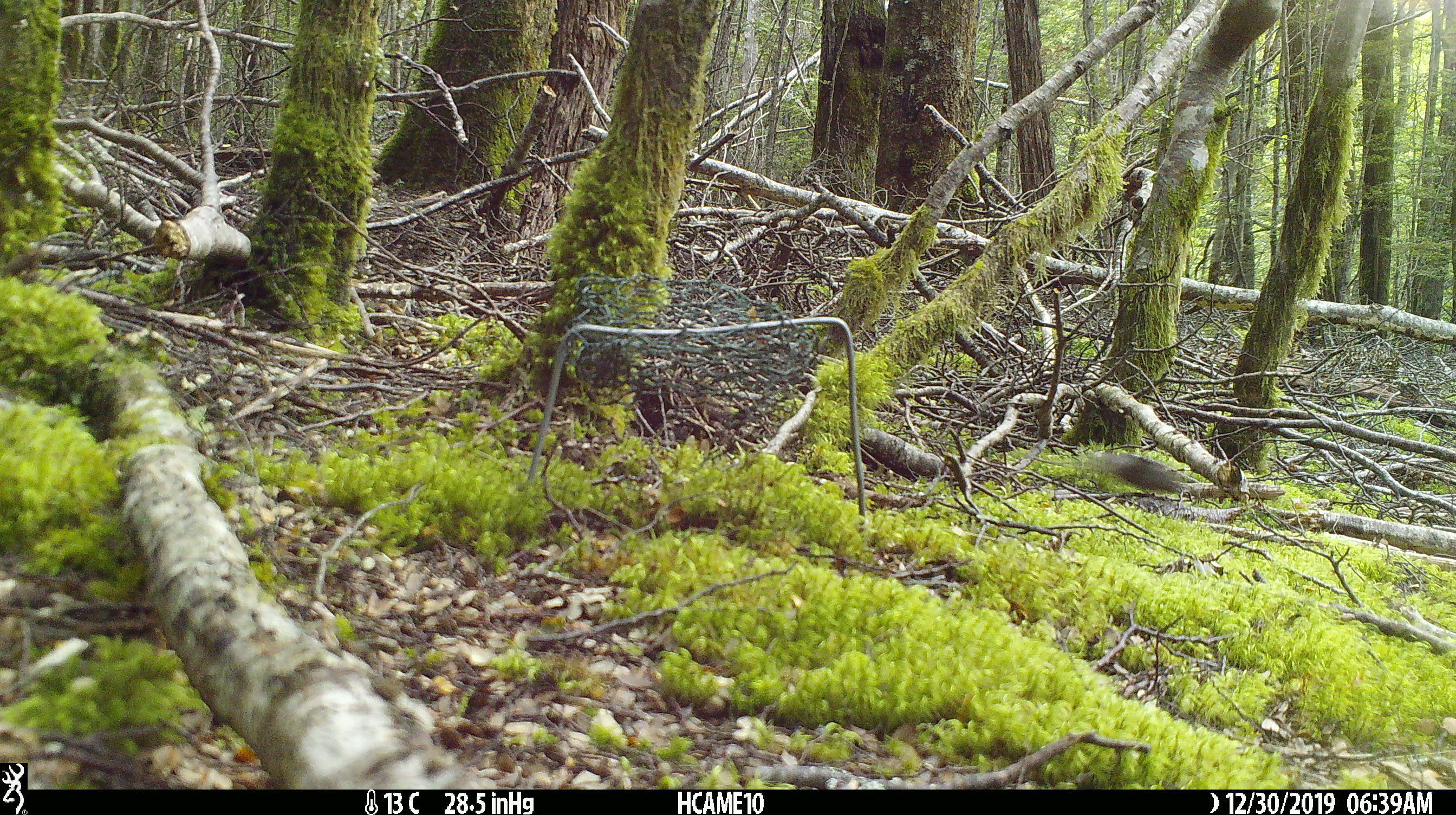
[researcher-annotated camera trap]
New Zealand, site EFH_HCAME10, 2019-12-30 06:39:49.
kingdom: Animalia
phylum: Chordata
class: Mammalia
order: Rodentia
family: Muridae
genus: Mus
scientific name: Mus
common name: mouse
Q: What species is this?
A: Mouse (Mus).